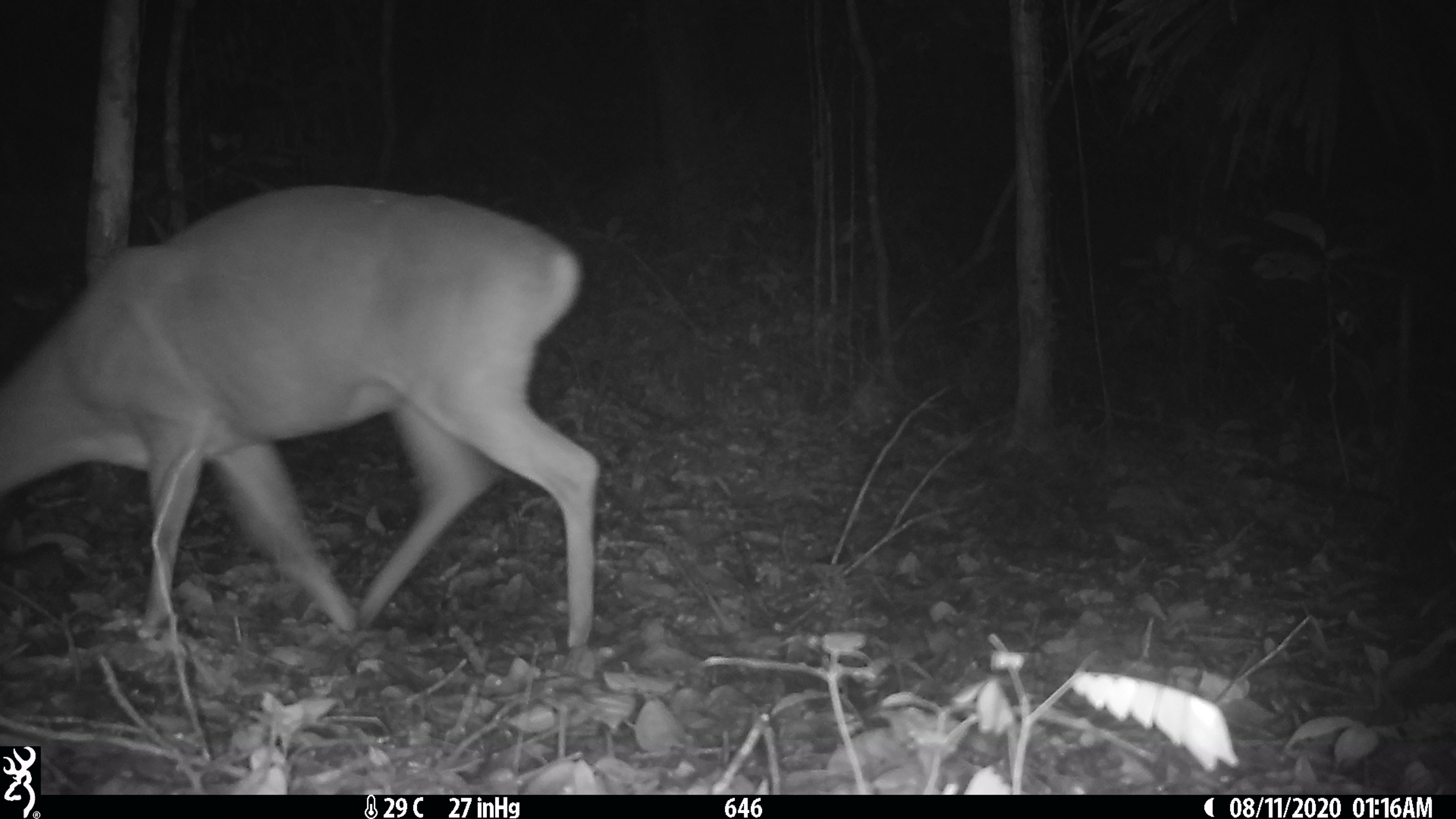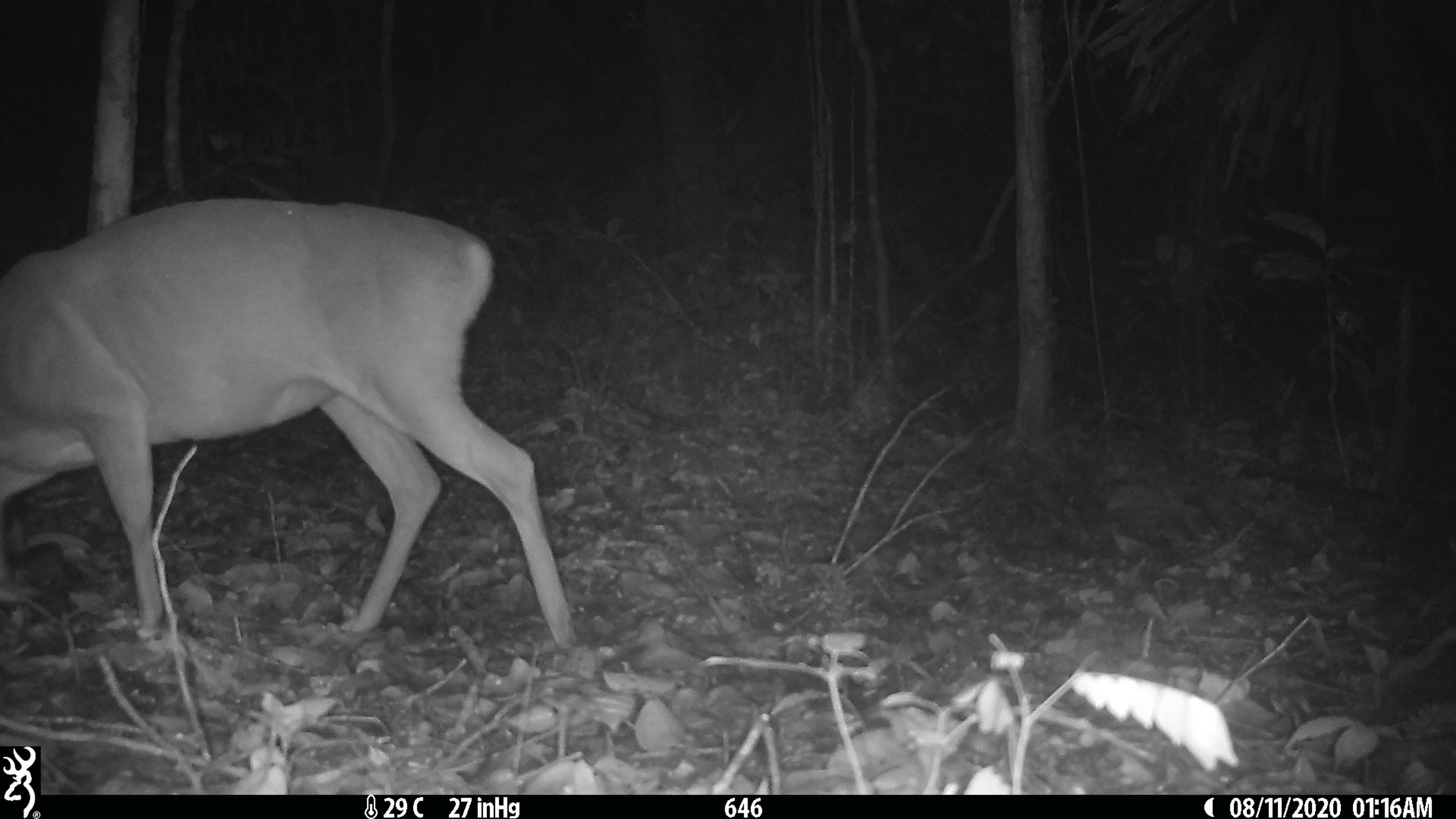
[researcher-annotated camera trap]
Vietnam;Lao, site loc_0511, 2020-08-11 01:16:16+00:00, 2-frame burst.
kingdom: Animalia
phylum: Chordata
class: Mammalia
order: Artiodactyla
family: Cervidae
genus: Muntiacus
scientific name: Muntiacus vuquangensis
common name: large-antlered muntjac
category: large antlered muntjac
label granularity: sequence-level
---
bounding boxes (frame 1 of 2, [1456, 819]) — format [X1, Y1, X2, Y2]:
large antlered muntjac: [0, 181, 602, 652]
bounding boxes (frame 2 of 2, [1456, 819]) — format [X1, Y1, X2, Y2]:
large antlered muntjac: [0, 195, 573, 649]